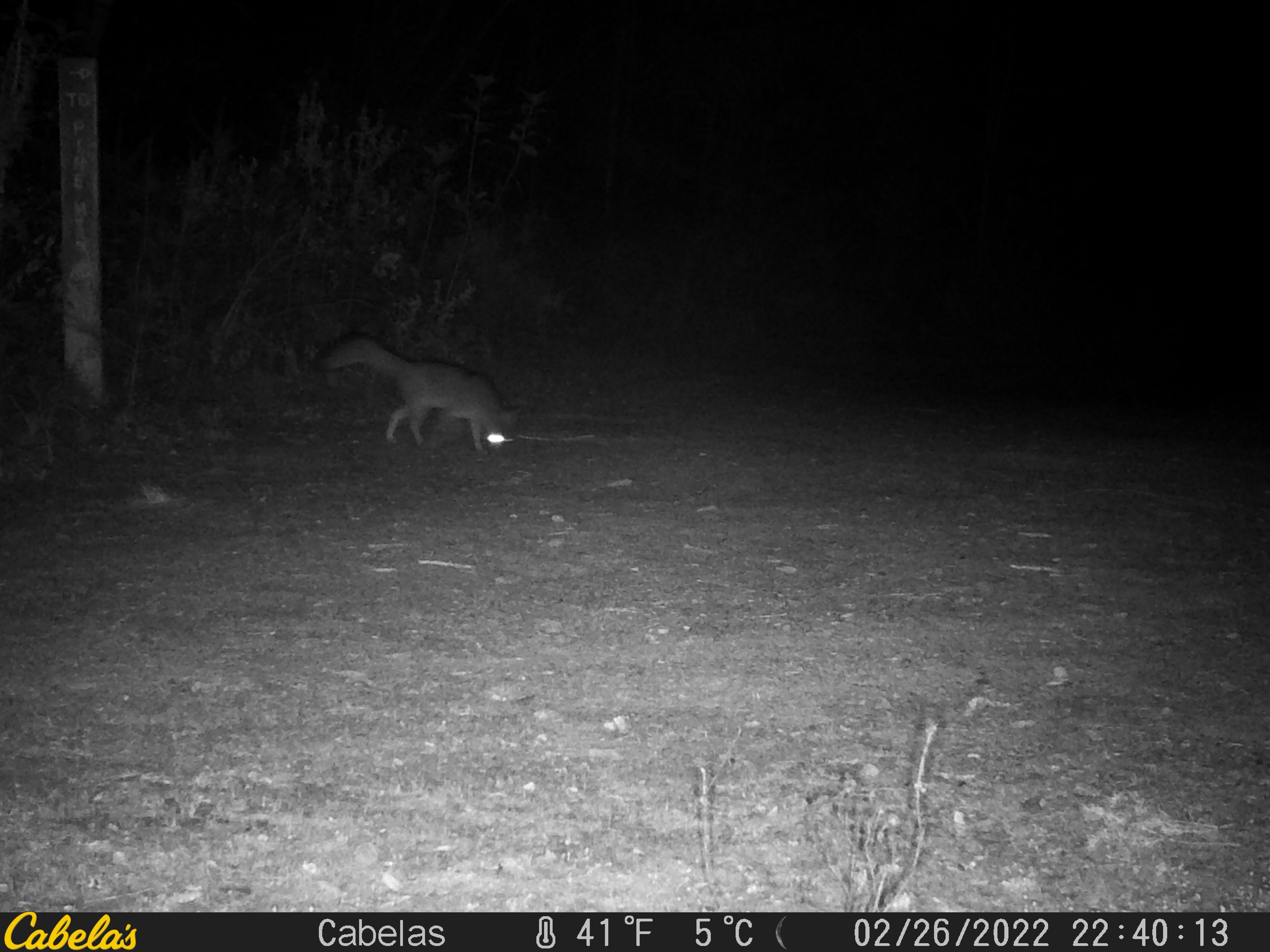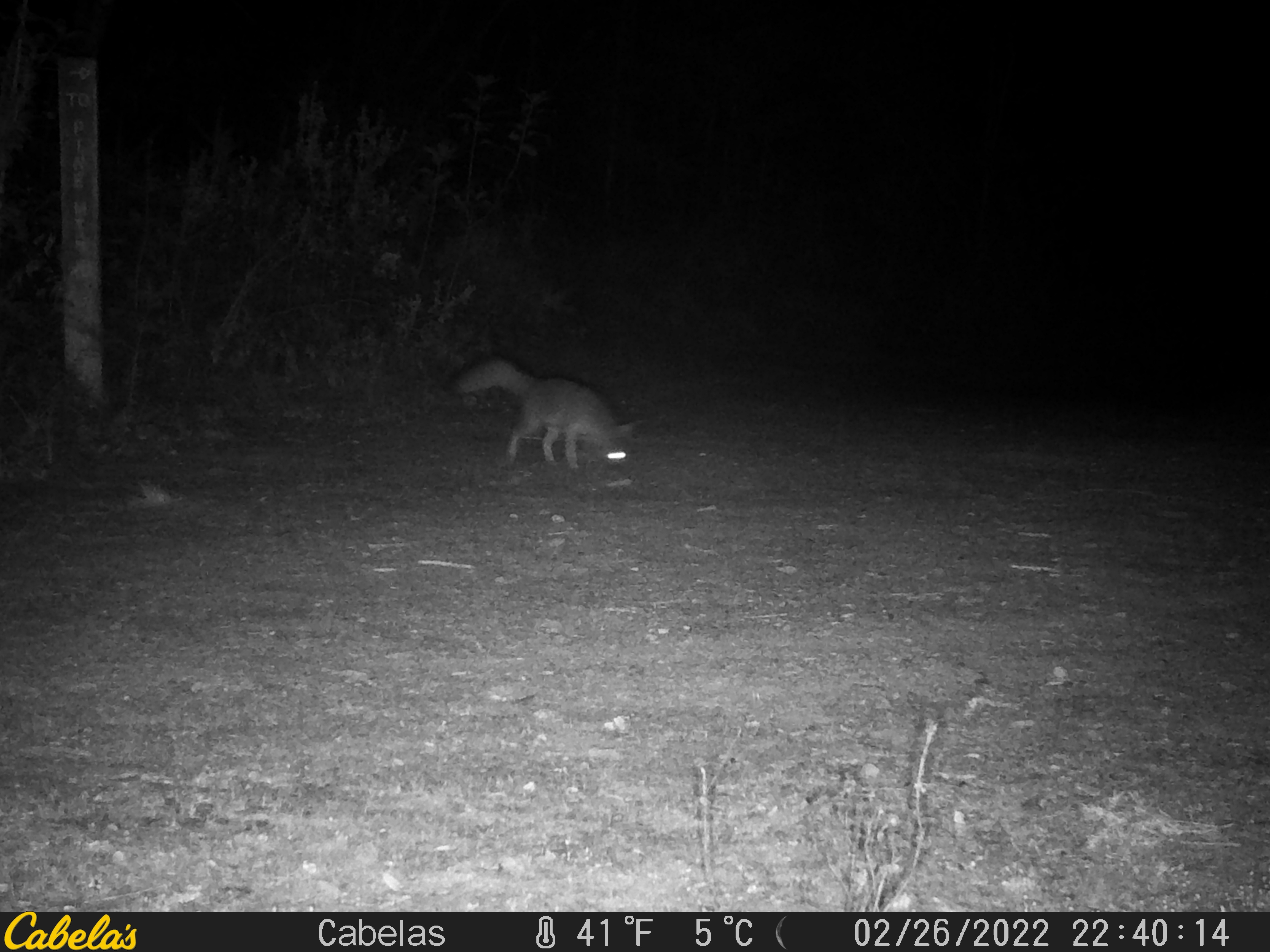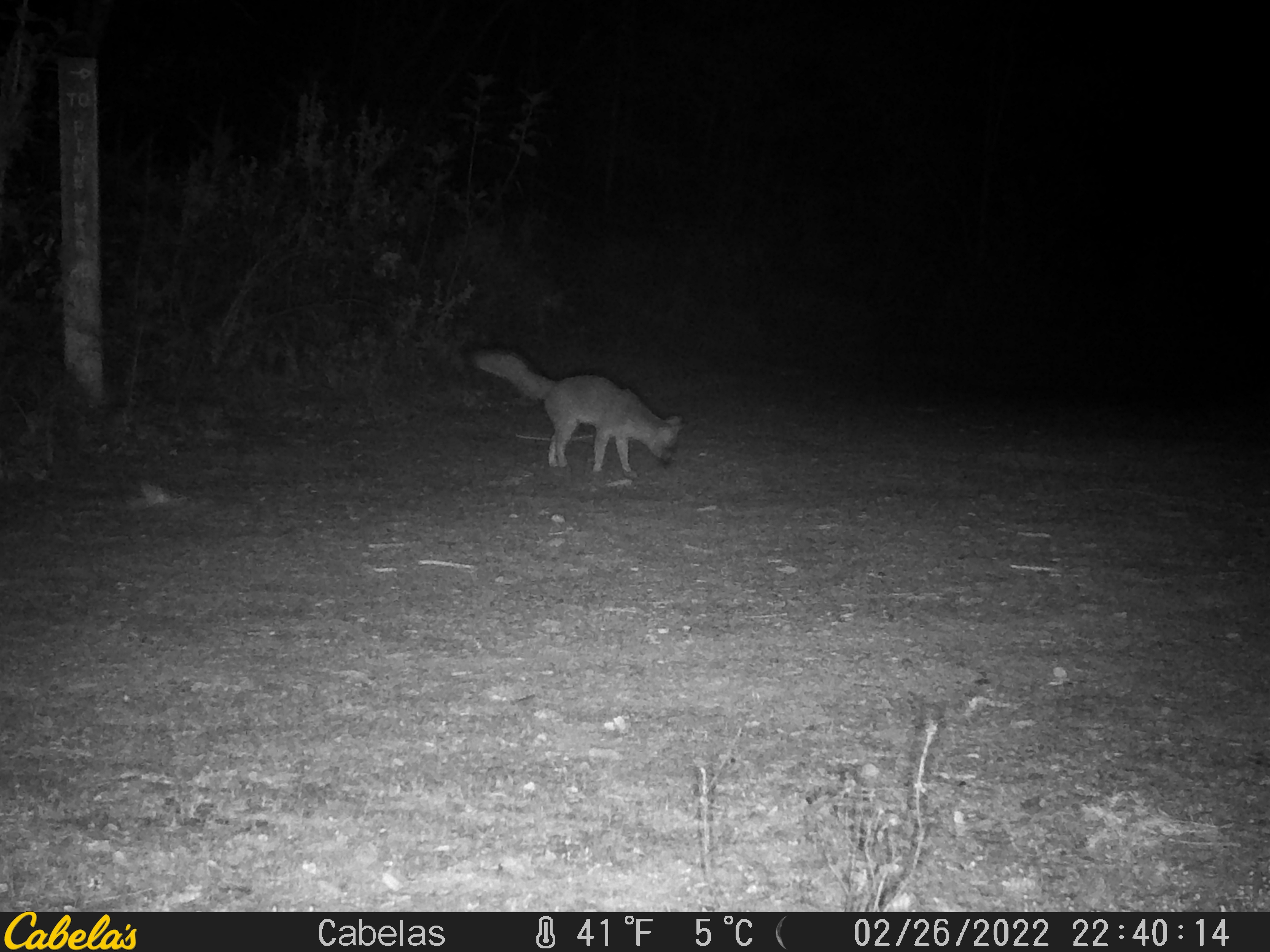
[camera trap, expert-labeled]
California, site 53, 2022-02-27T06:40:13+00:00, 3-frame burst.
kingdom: Animalia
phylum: Chordata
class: Mammalia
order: Carnivora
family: Canidae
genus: Urocyon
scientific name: Urocyon cinereoargenteus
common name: gray fox